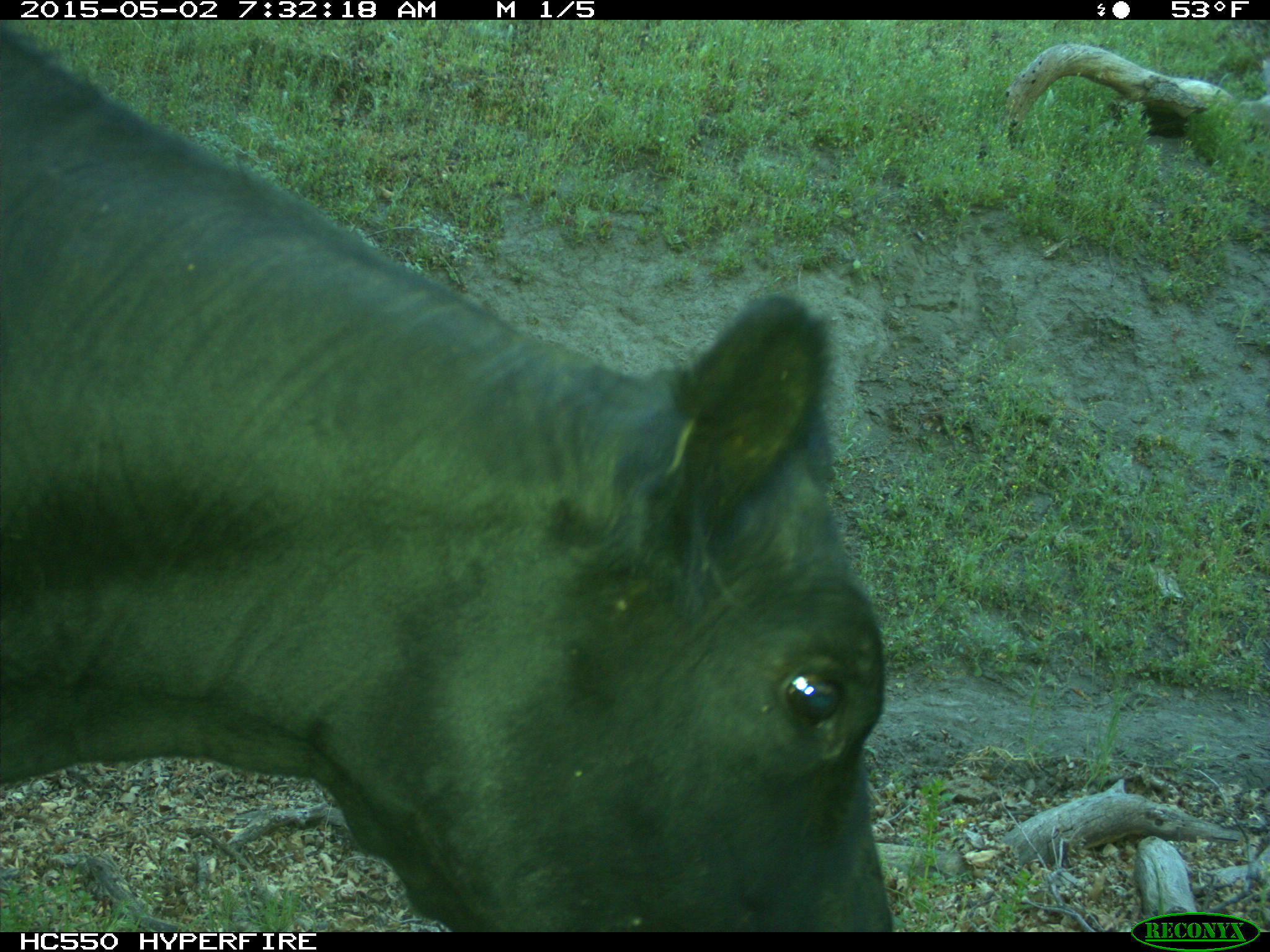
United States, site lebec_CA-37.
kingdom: Animalia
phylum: Chordata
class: Mammalia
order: Artiodactyla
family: Bovidae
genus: Bos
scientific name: Bos taurus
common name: domestic cow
Bos taurus (domestic cow).